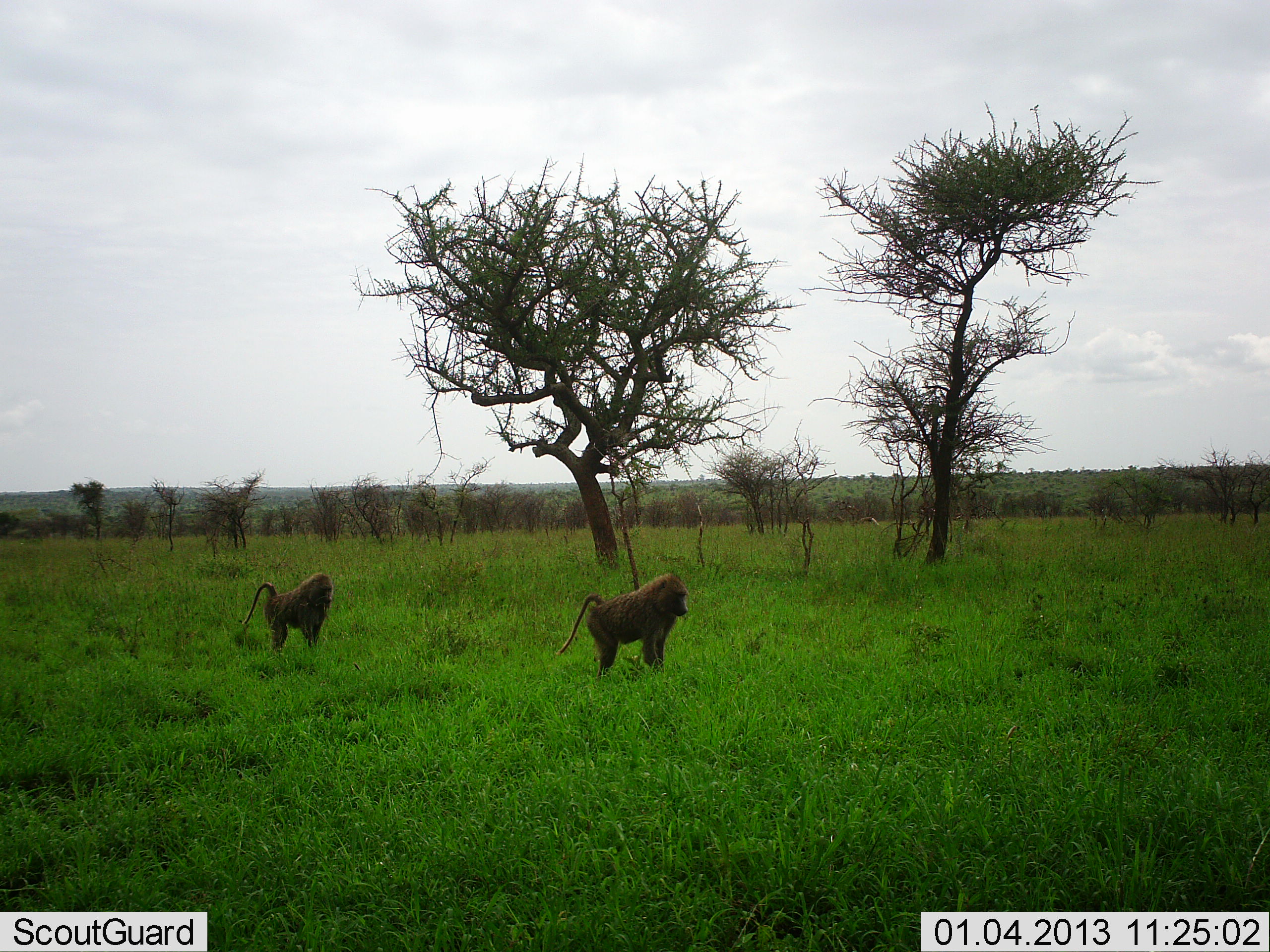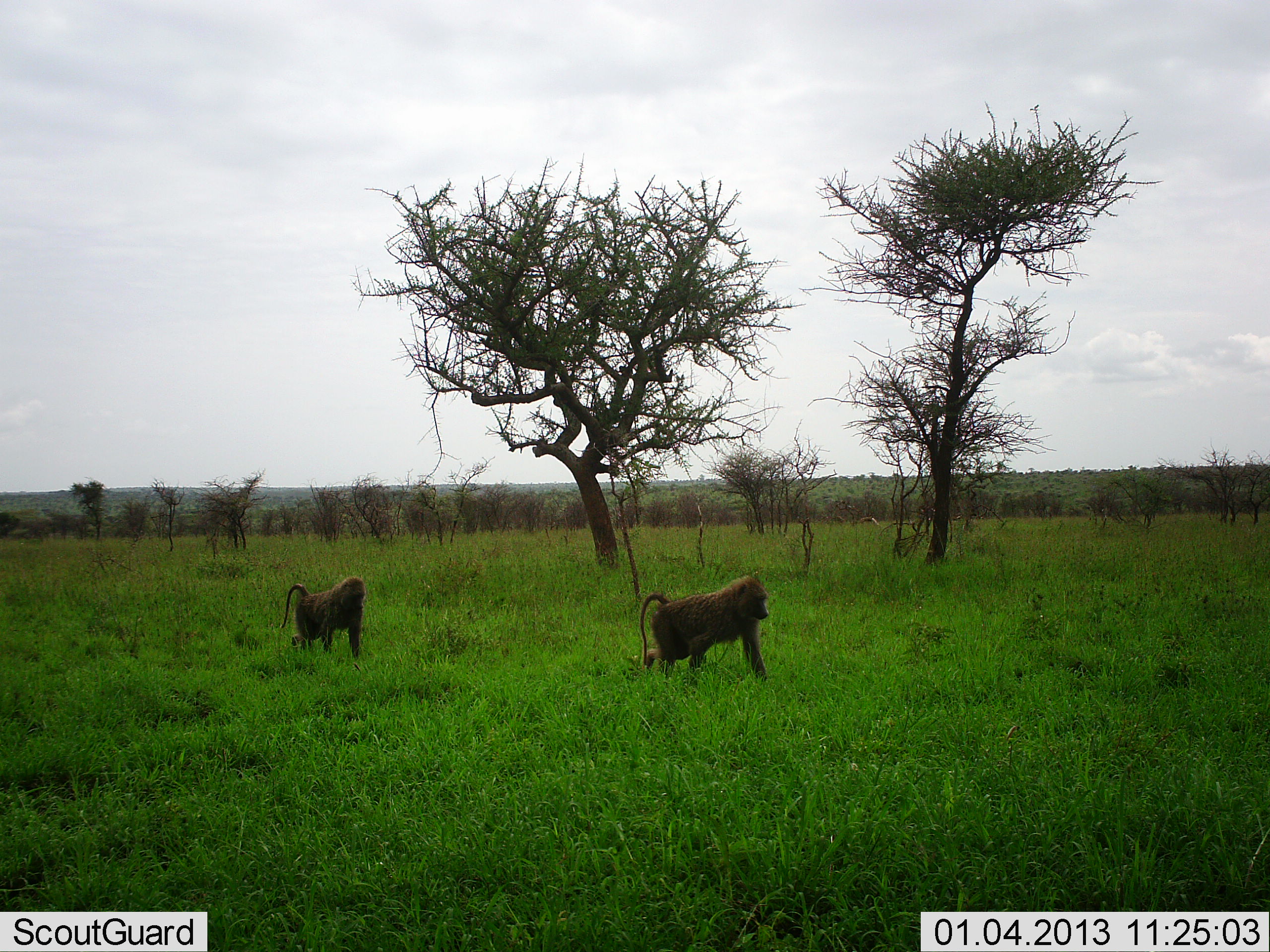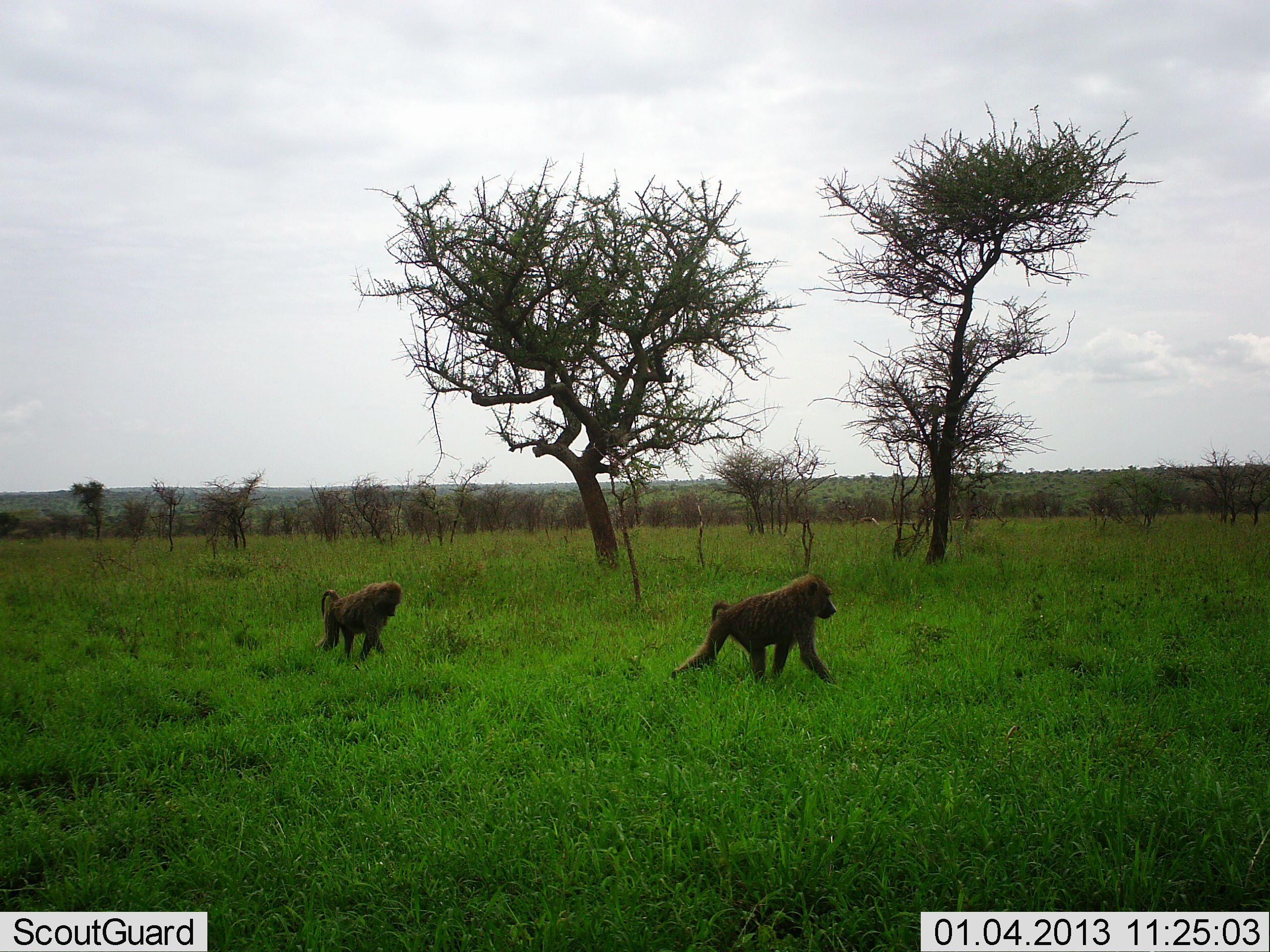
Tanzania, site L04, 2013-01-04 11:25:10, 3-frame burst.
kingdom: Animalia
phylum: Chordata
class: Mammalia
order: Primates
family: Cercopithecidae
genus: Papio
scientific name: Papio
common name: baboon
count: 2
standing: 6%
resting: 0%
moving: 97%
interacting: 0%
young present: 0%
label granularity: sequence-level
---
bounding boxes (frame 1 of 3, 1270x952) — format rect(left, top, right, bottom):
animal: rect(557, 572, 689, 676); rect(241, 573, 333, 651)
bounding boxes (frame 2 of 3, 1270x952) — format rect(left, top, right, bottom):
animal: rect(636, 577, 769, 681); rect(280, 577, 366, 660)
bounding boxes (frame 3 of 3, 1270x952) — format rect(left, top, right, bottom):
animal: rect(673, 575, 837, 686); rect(316, 580, 403, 659)